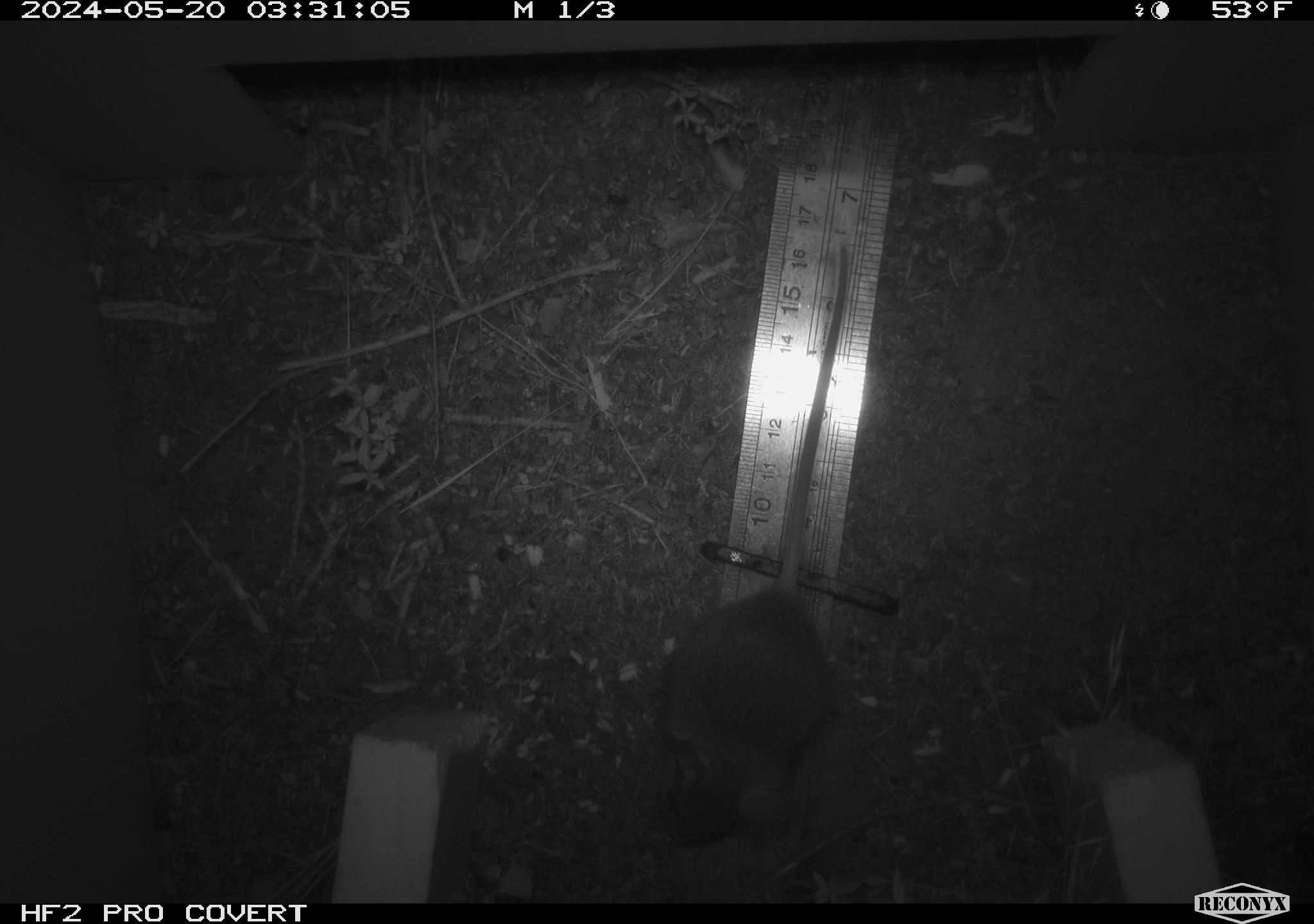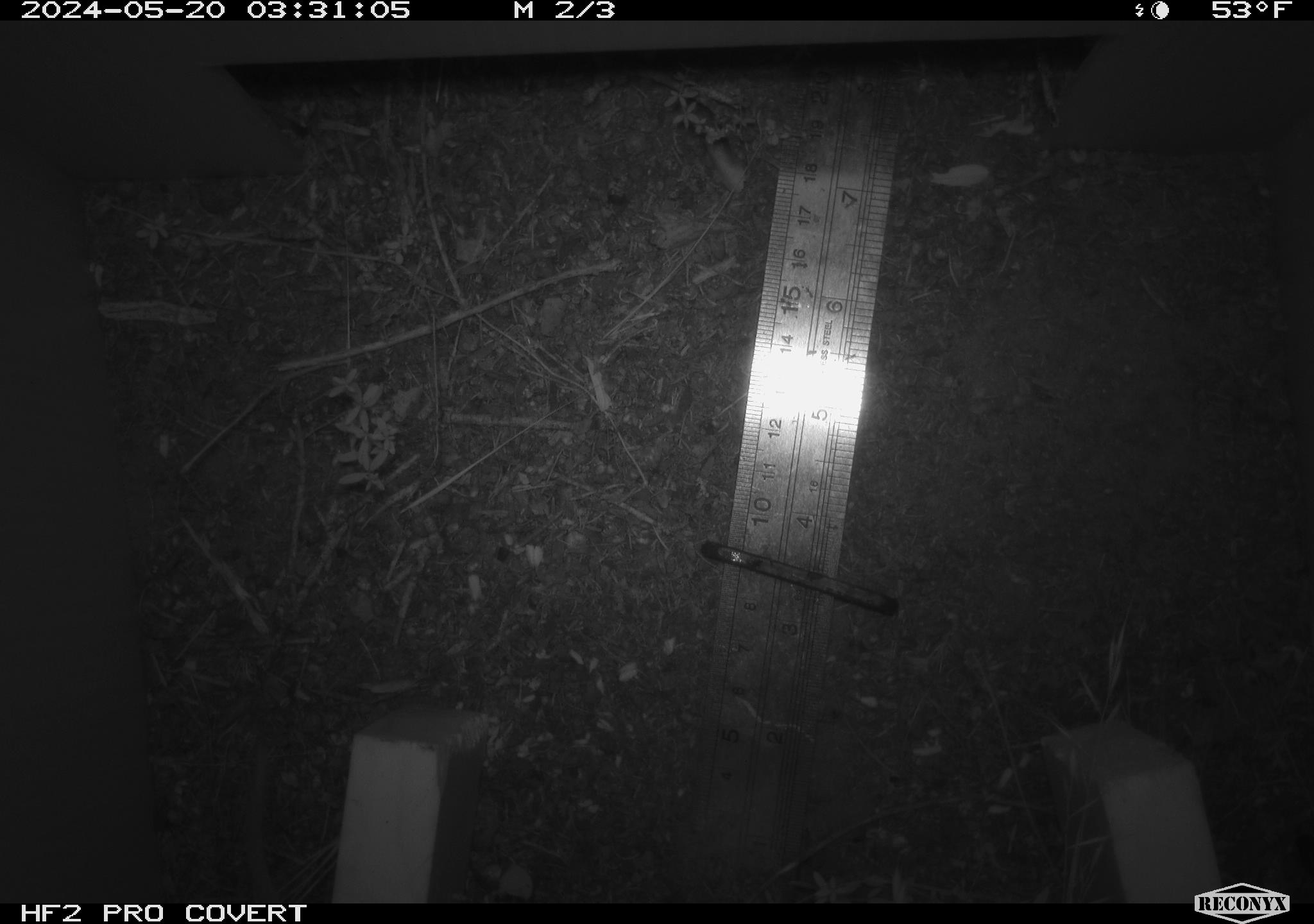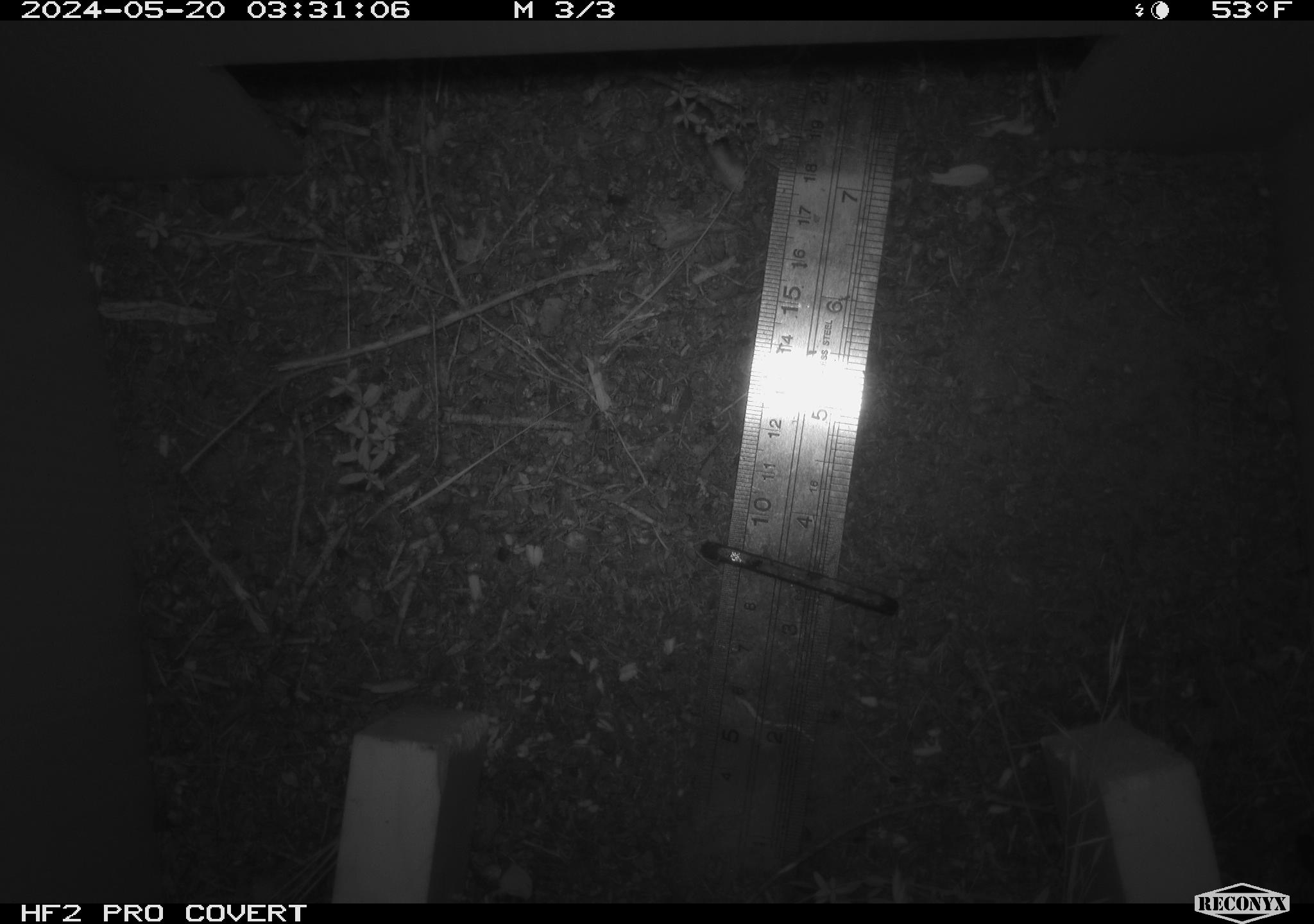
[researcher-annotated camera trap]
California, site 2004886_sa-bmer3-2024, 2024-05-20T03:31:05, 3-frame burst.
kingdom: Animalia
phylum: Chordata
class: Mammalia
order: Rodentia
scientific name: Rodentia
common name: mouse species